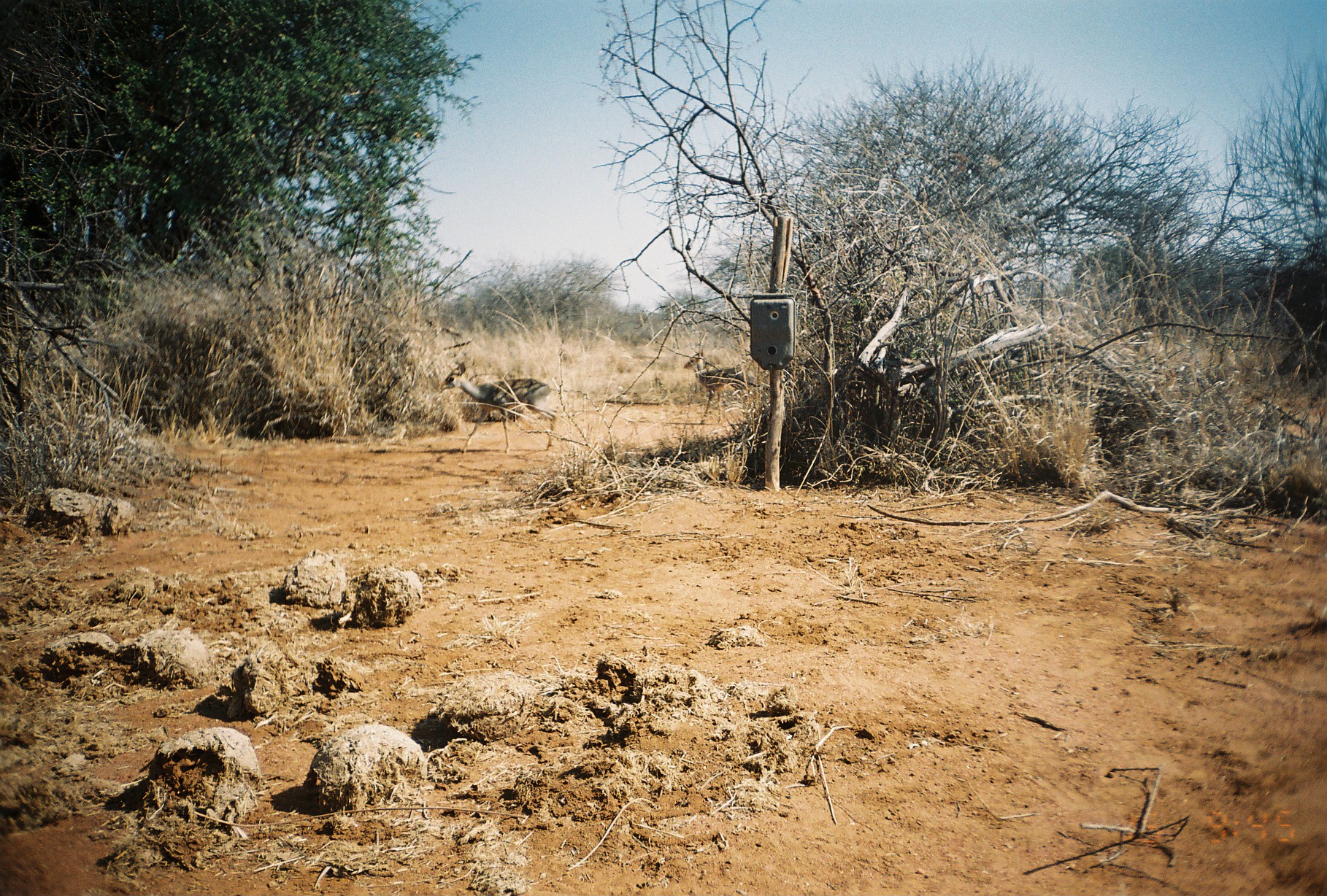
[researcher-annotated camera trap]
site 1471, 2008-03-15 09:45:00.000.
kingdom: Animalia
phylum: Chordata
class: Mammalia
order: Artiodactyla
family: Bovidae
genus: Madoqua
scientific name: Madoqua guentheri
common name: günther's dik-dik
Madoqua guentheri (günther's dik-dik), count 2.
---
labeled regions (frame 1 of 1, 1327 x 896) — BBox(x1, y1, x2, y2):
madoqua guentheri: BBox(436, 361, 557, 455); BBox(683, 349, 754, 424)